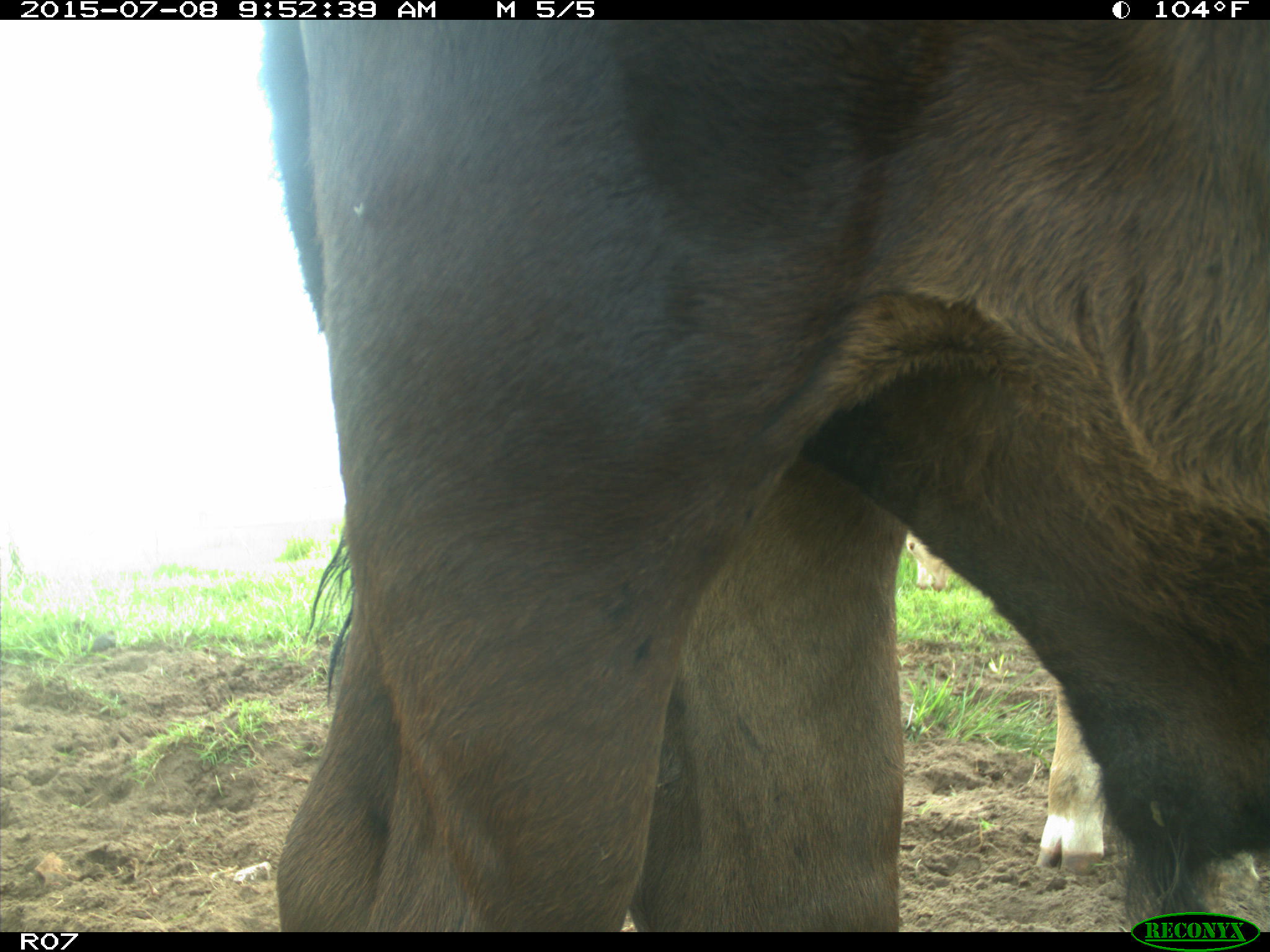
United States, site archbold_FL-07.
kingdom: Animalia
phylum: Chordata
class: Mammalia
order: Artiodactyla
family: Bovidae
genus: Bos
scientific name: Bos taurus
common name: domestic cow